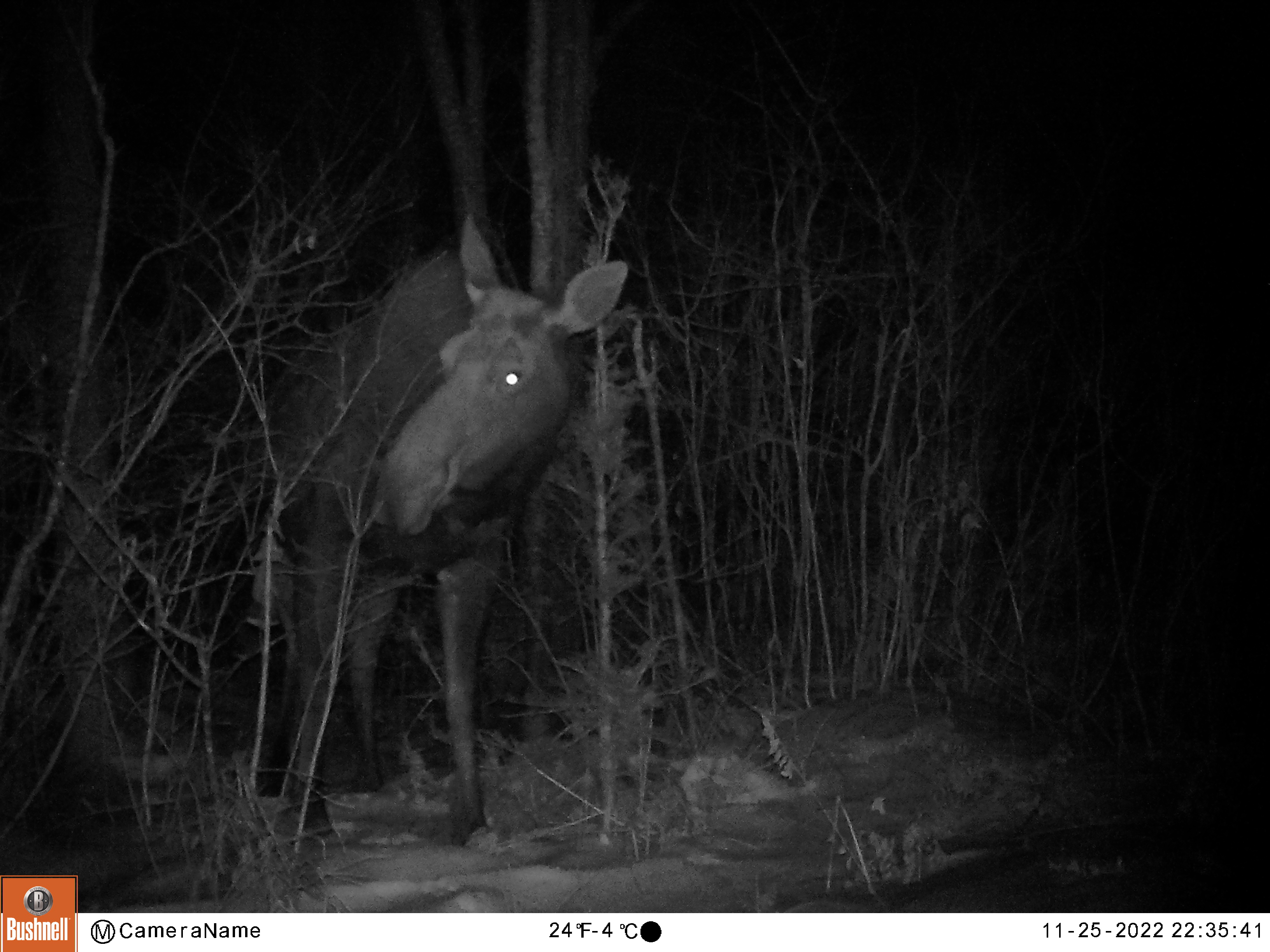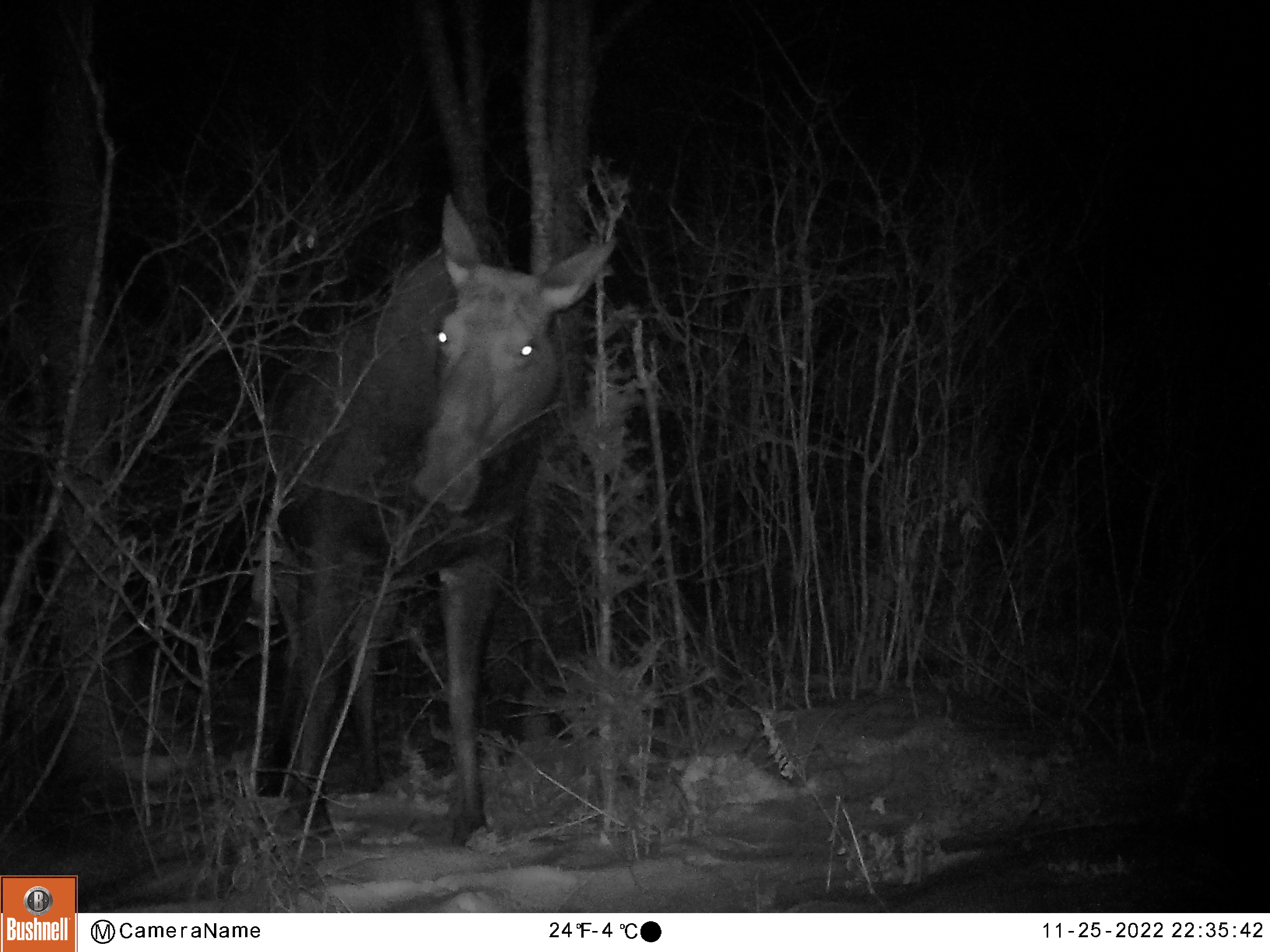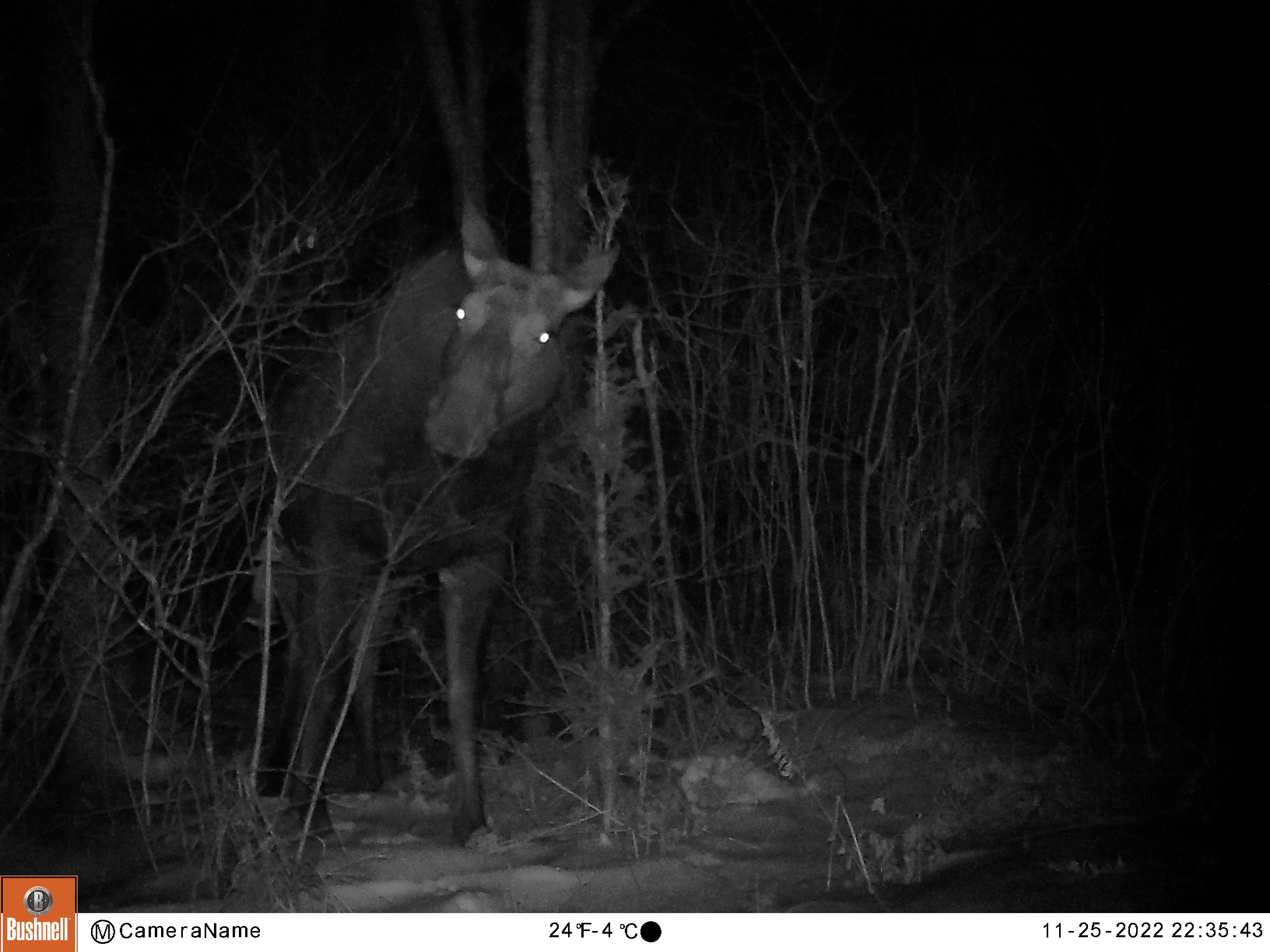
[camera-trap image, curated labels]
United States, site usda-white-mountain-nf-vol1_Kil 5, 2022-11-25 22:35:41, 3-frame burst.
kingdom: Animalia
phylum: Chordata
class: Mammalia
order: Artiodactyla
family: Cervidae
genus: Alces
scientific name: Alces alces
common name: moose